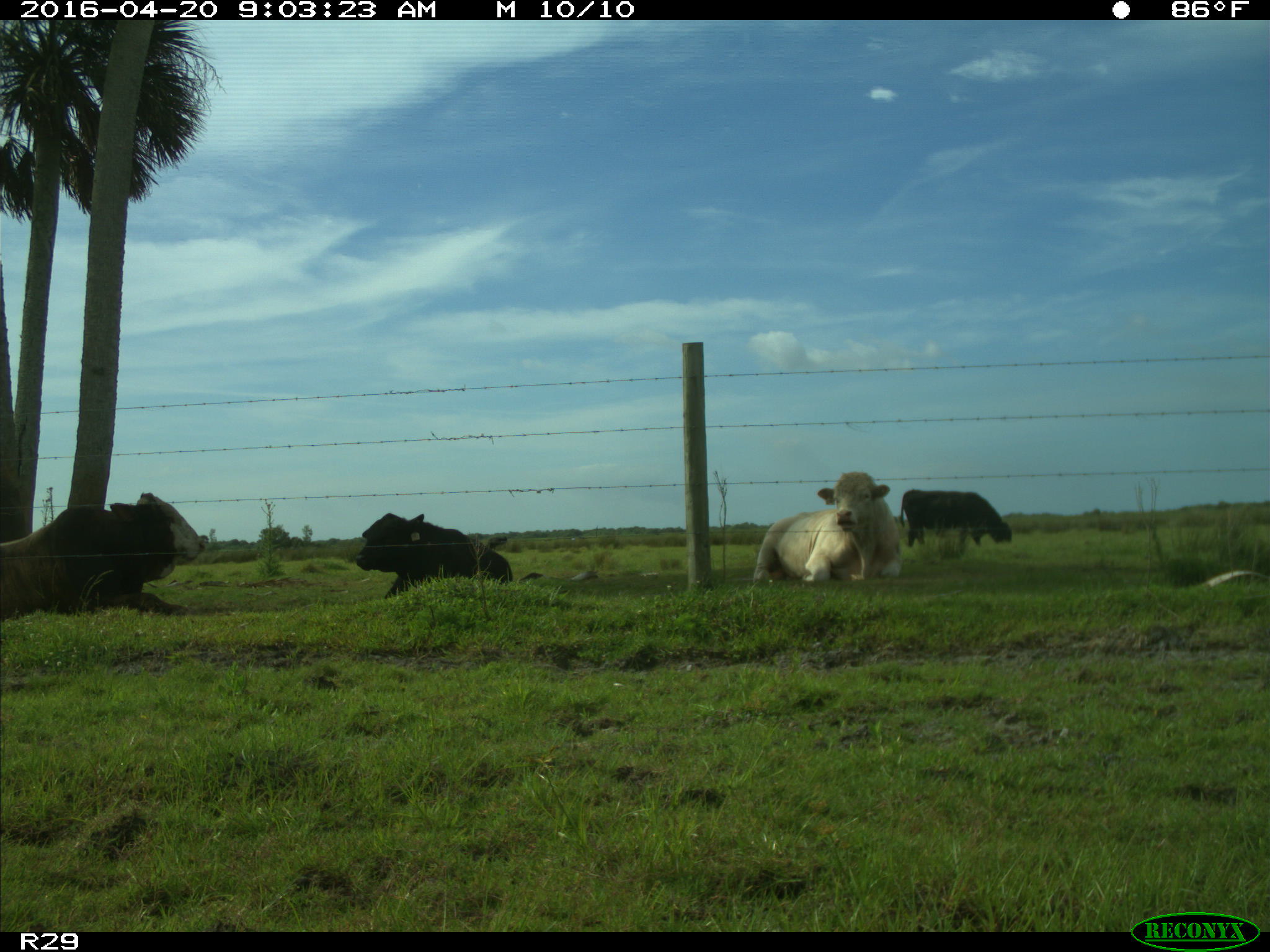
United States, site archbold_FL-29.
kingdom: Animalia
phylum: Chordata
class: Mammalia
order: Artiodactyla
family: Bovidae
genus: Bos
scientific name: Bos taurus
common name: domestic cow